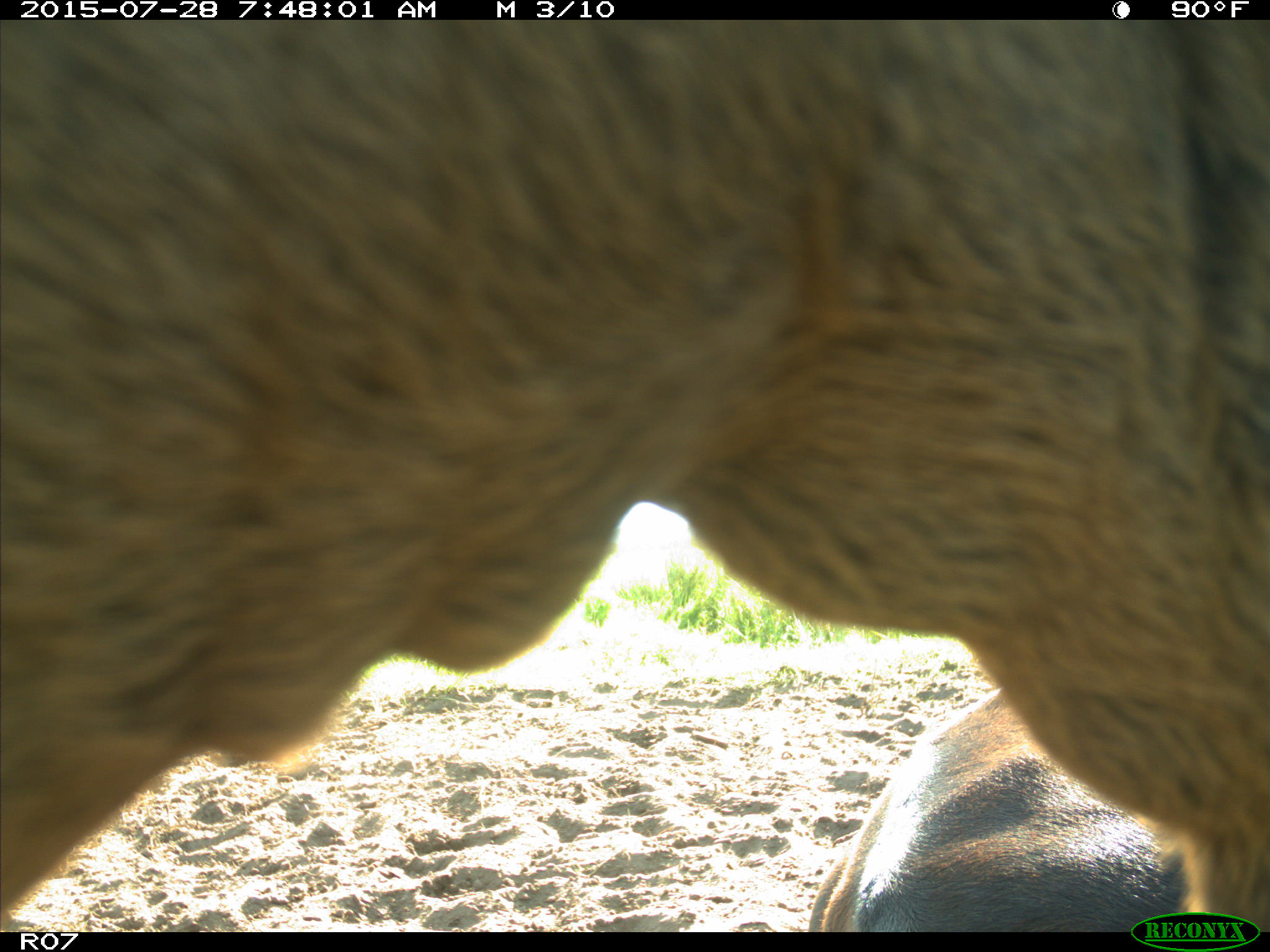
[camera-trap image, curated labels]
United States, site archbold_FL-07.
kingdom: Animalia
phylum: Chordata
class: Mammalia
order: Artiodactyla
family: Bovidae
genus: Bos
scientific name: Bos taurus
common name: domestic cow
Bos taurus (domestic cow).